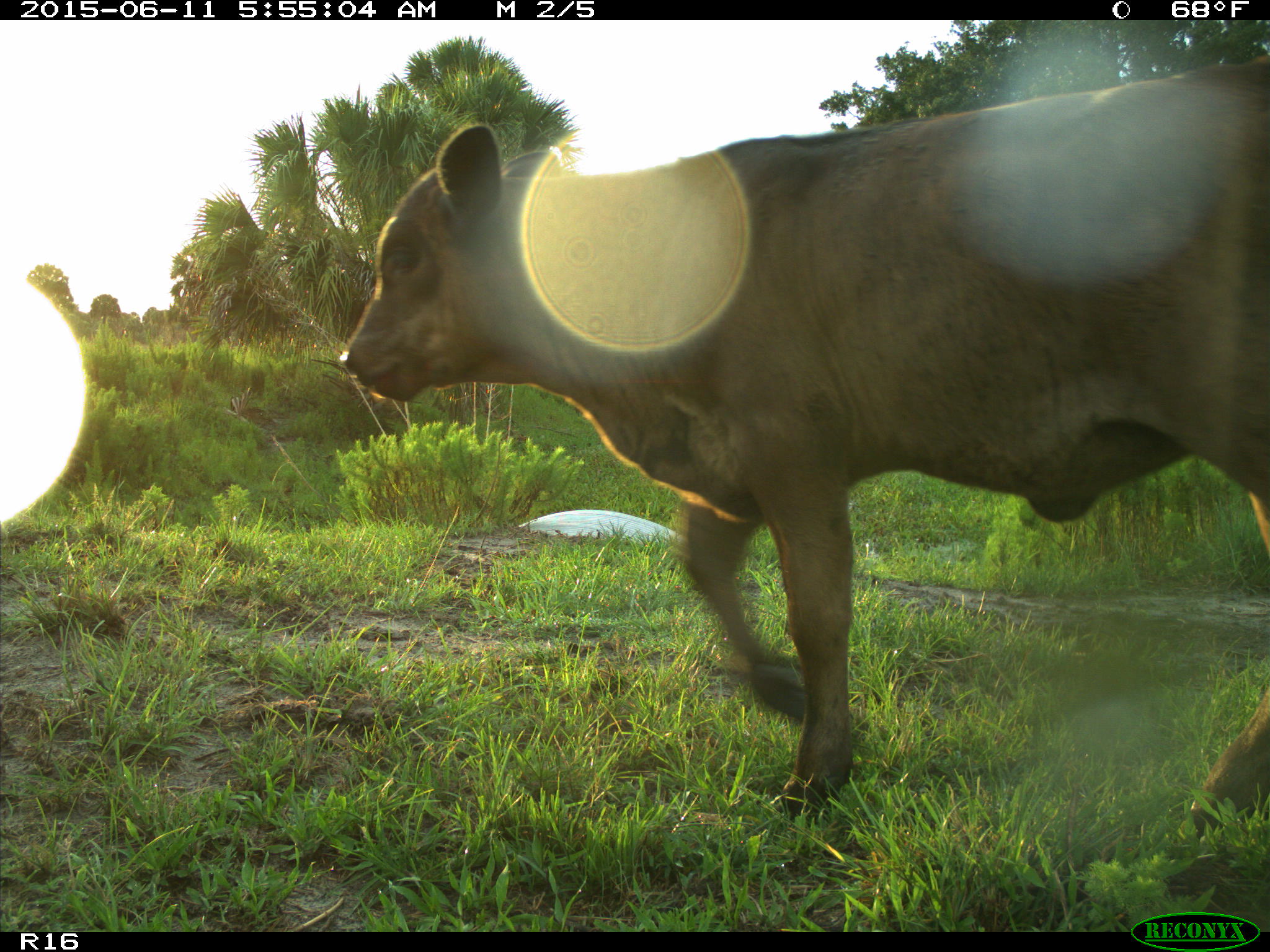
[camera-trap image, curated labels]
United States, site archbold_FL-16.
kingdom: Animalia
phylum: Chordata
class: Mammalia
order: Artiodactyla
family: Bovidae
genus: Bos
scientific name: Bos taurus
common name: domestic cow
Bos taurus (domestic cow).